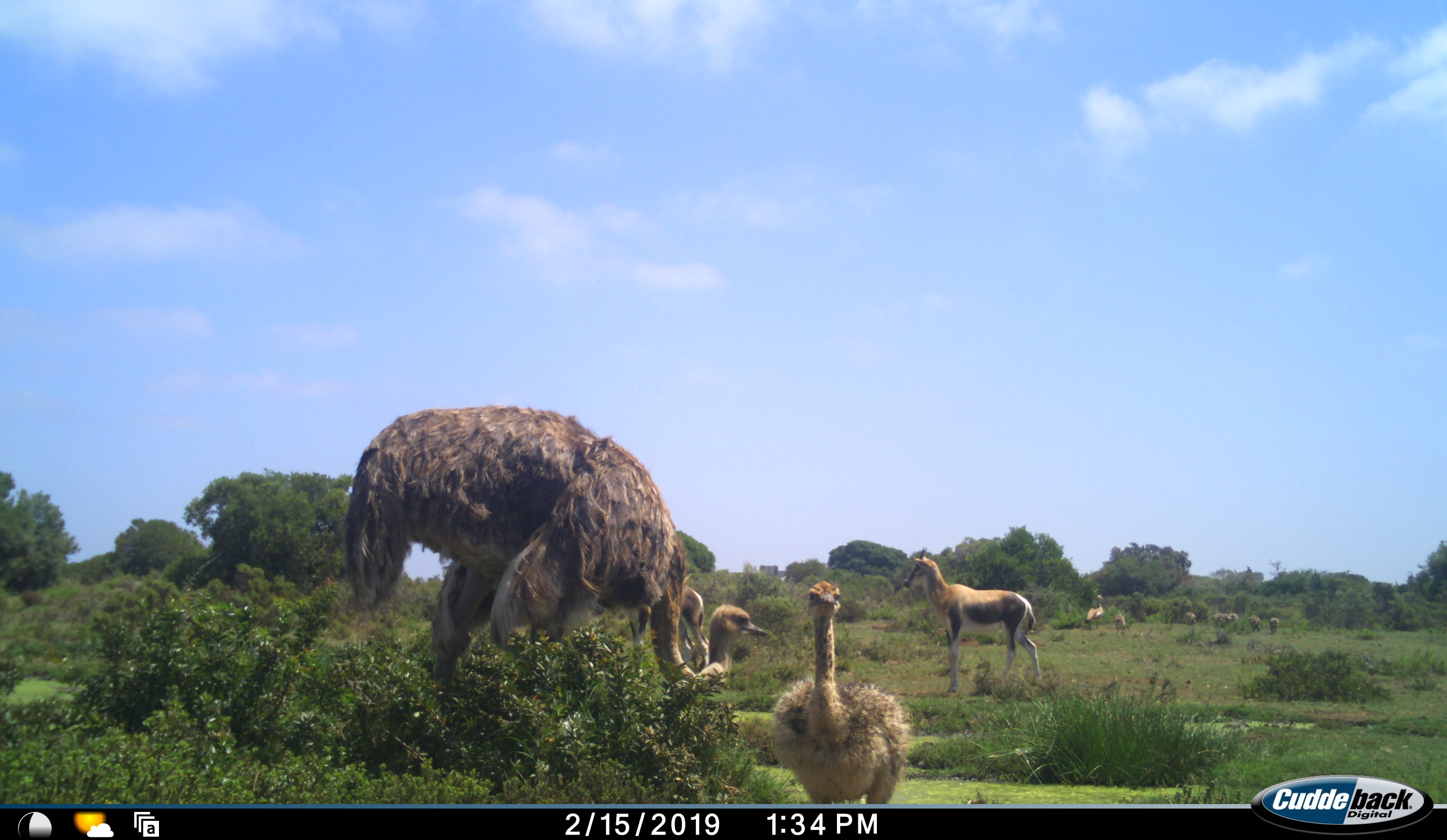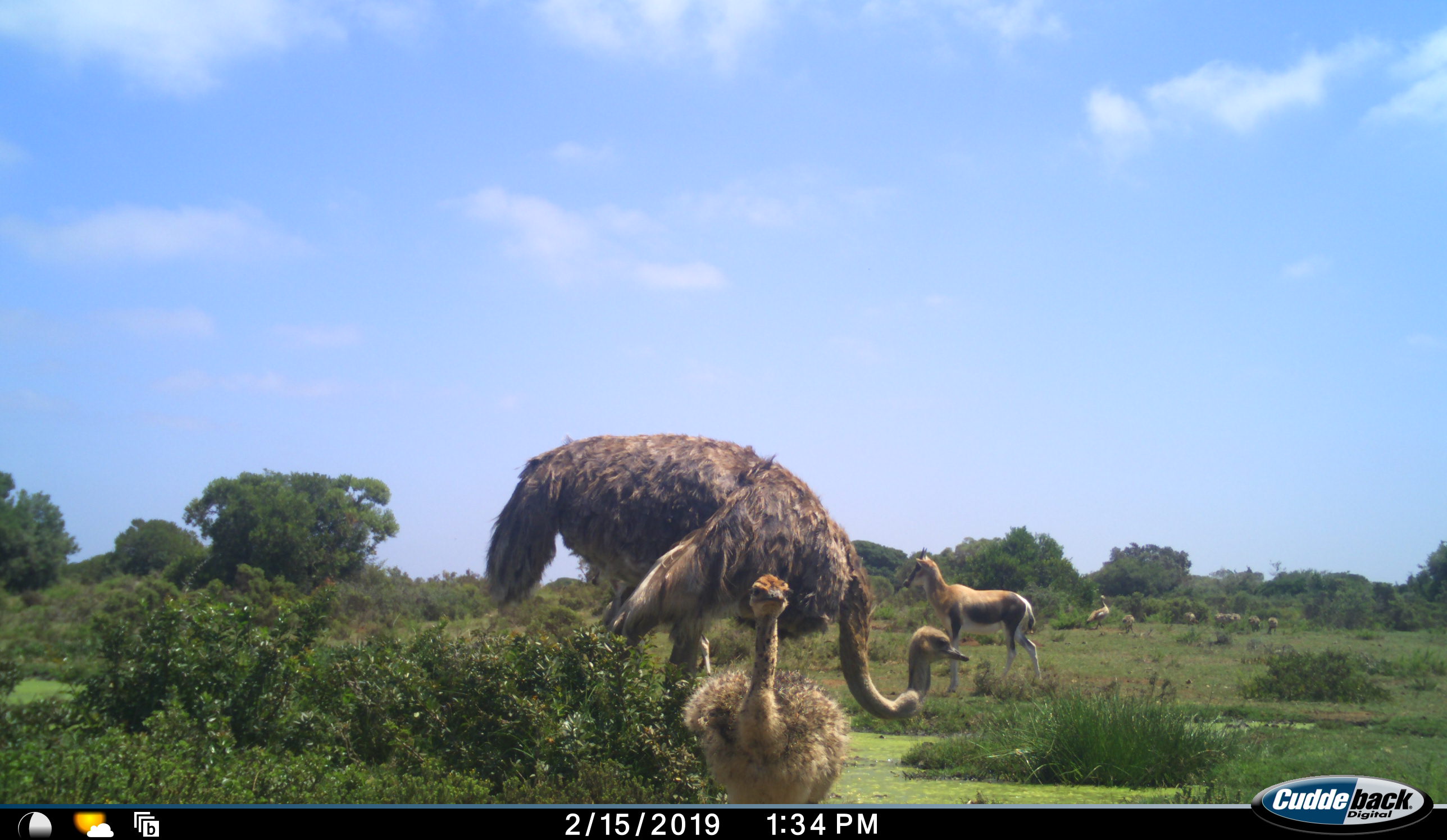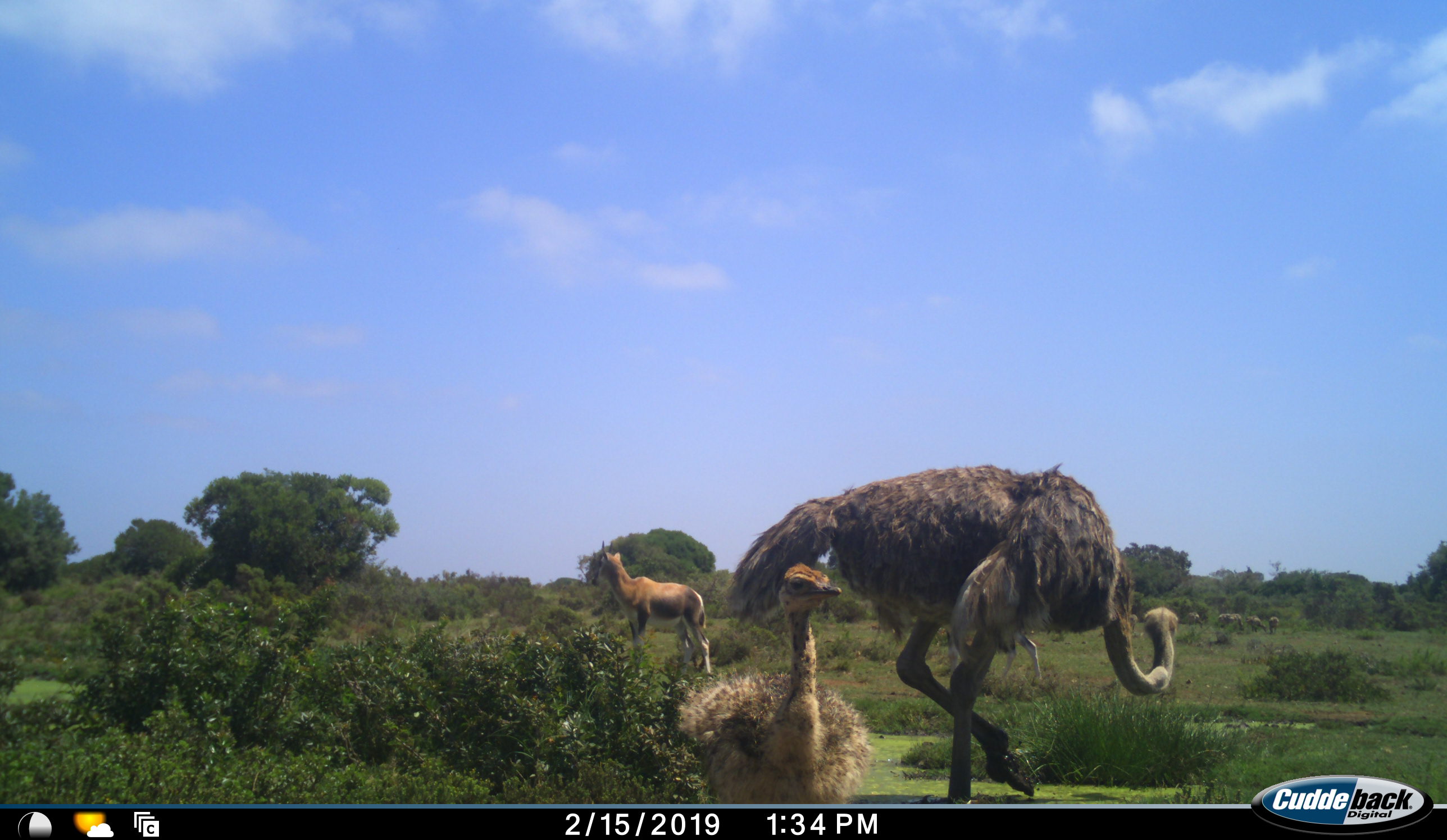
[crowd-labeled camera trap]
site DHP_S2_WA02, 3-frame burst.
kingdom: Animalia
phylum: Chordata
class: Mammalia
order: Artiodactyla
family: Bovidae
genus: Damaliscus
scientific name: Damaliscus pygargus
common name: bontebok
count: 2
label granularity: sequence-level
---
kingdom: Animalia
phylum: Chordata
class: Aves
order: Struthioniformes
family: Struthionidae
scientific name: Struthionidae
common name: ostrich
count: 2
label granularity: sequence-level